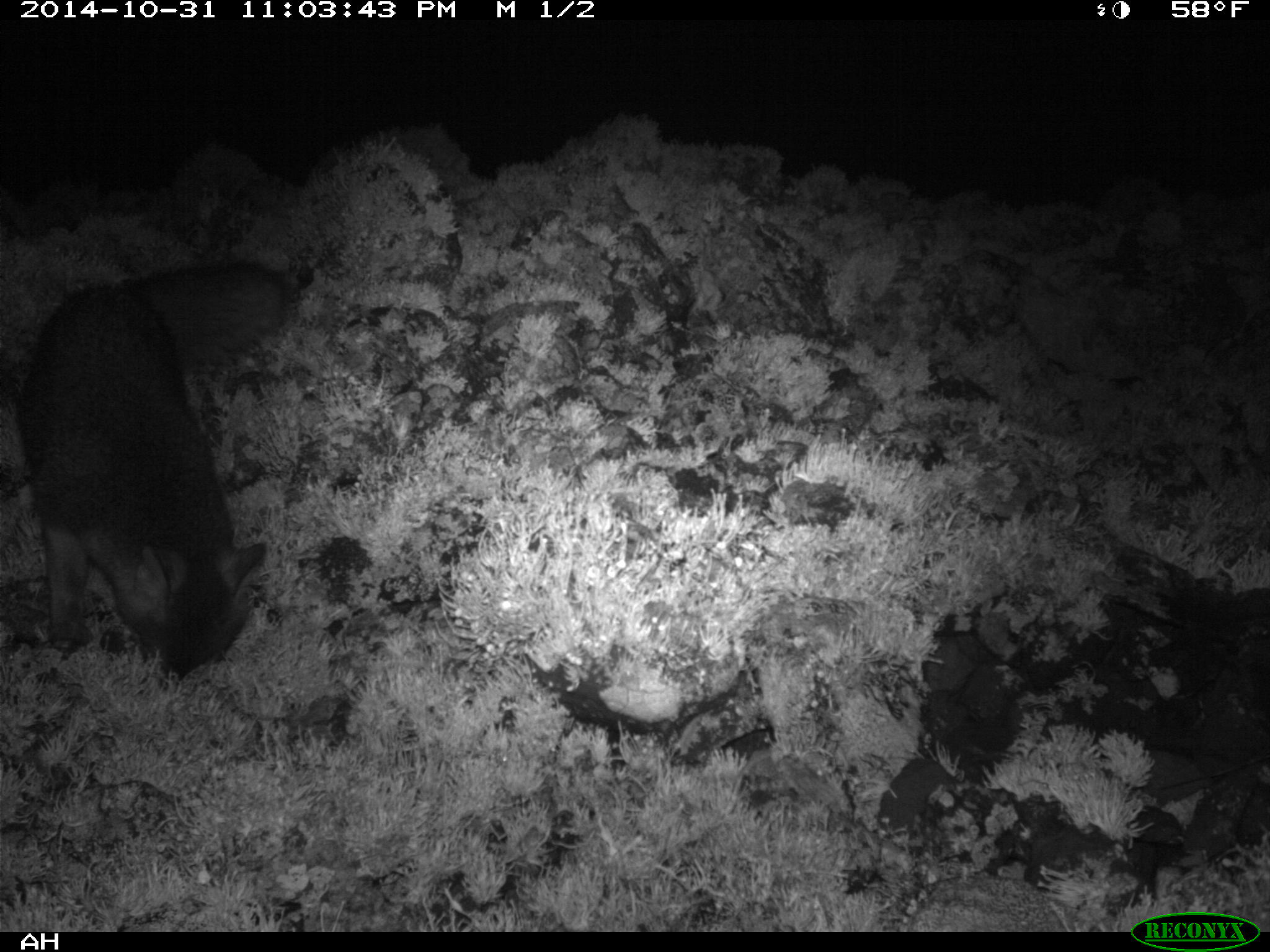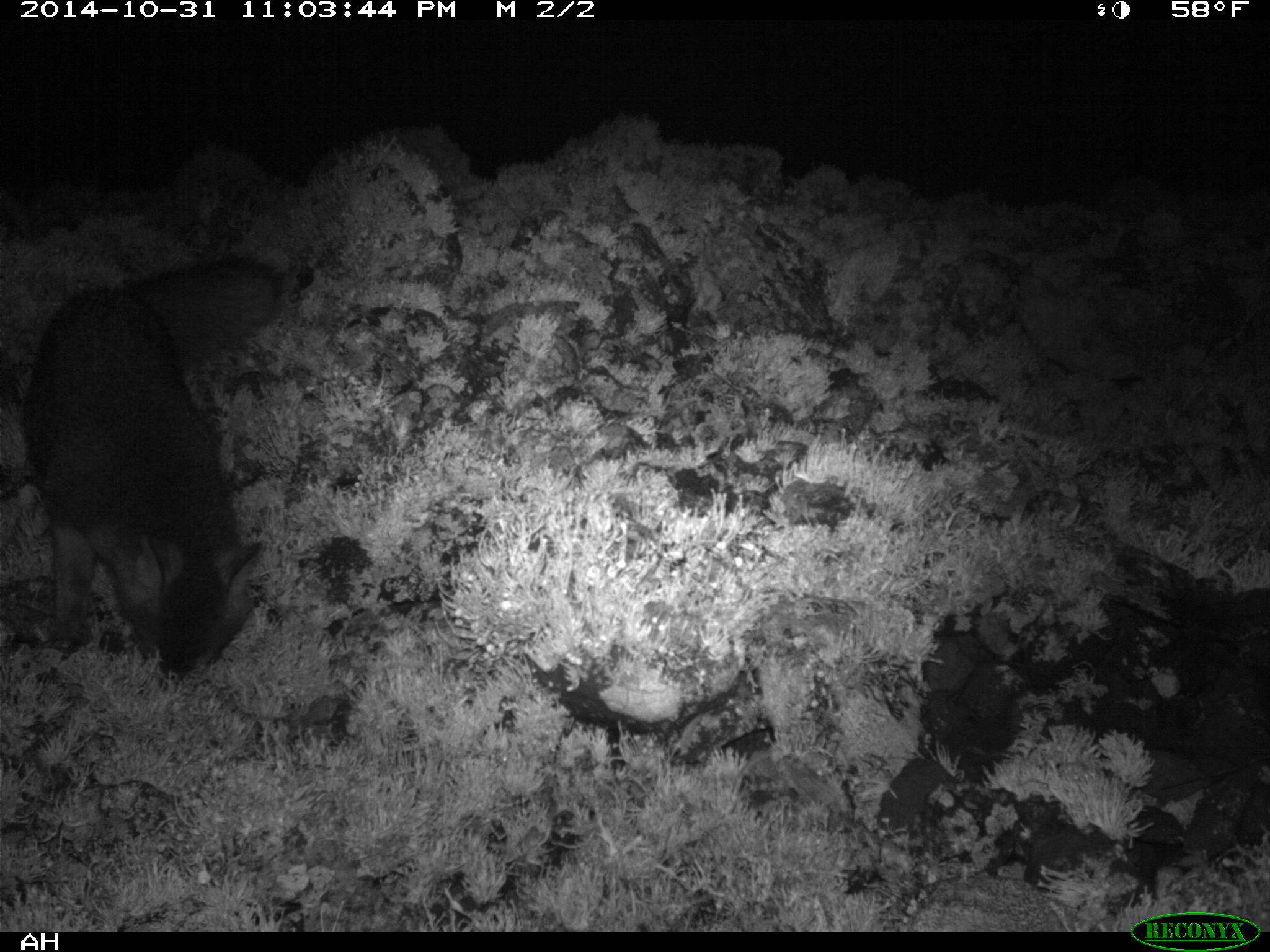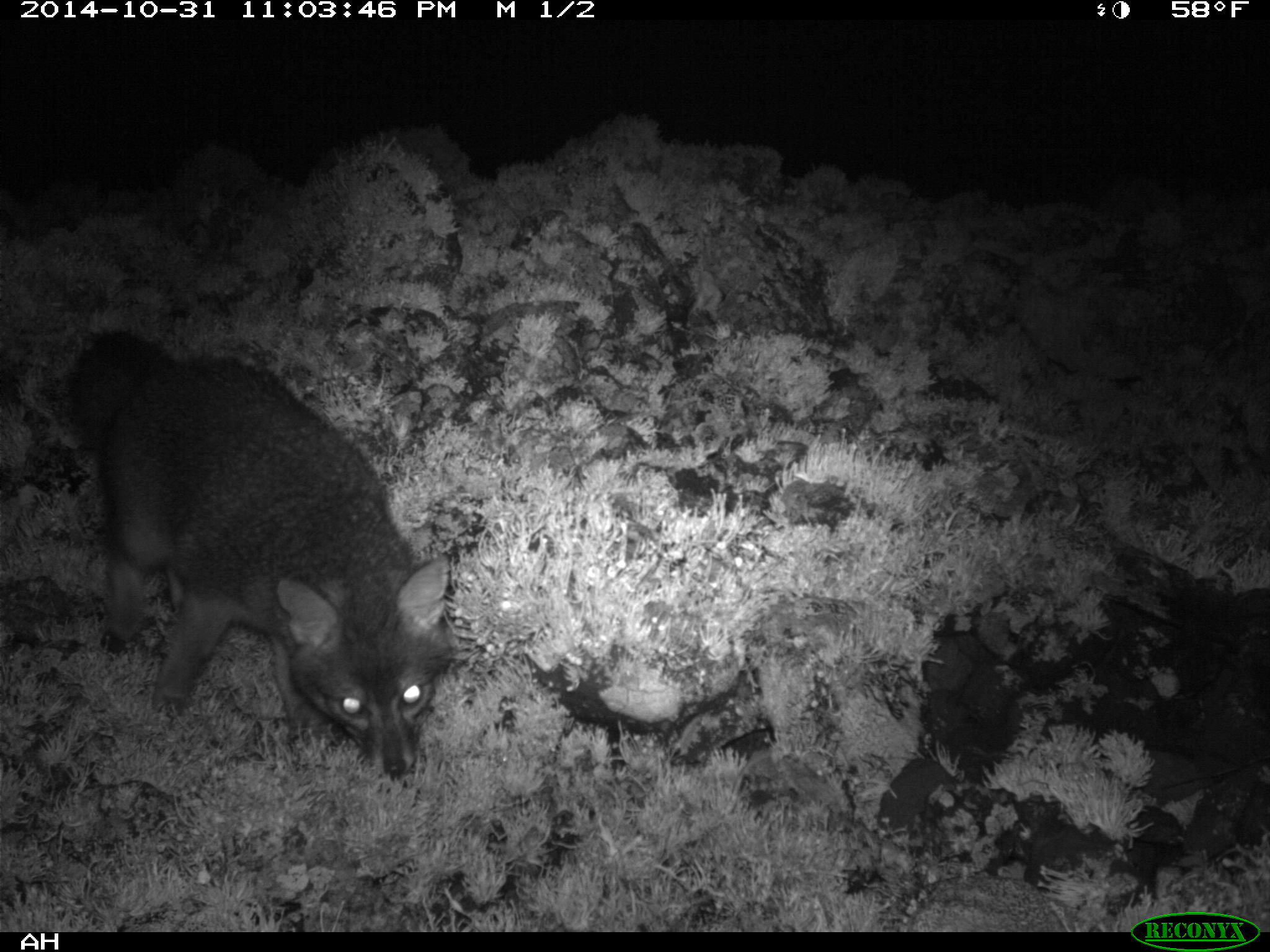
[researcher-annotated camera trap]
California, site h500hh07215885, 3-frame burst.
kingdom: Animalia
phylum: Chordata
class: Mammalia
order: Carnivora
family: Canidae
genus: Urocyon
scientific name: Urocyon littoralis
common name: island fox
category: fox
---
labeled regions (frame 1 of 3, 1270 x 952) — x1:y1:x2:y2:
fox: 14:257:291:676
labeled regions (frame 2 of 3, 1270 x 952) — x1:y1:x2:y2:
fox: 22:256:283:693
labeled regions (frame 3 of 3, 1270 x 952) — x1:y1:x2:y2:
fox: 68:331:450:780